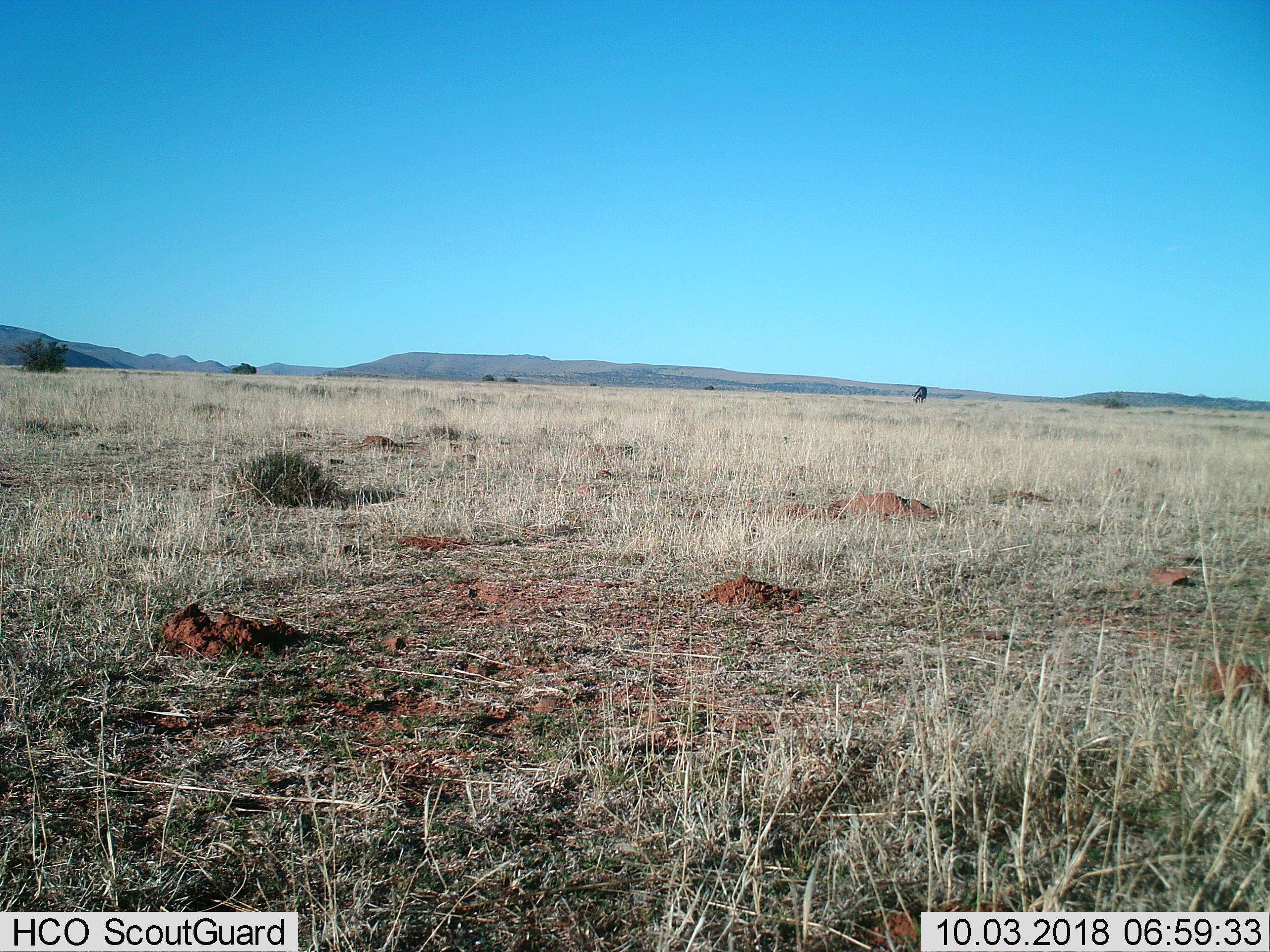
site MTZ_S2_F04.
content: unidentified animal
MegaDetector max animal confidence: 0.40